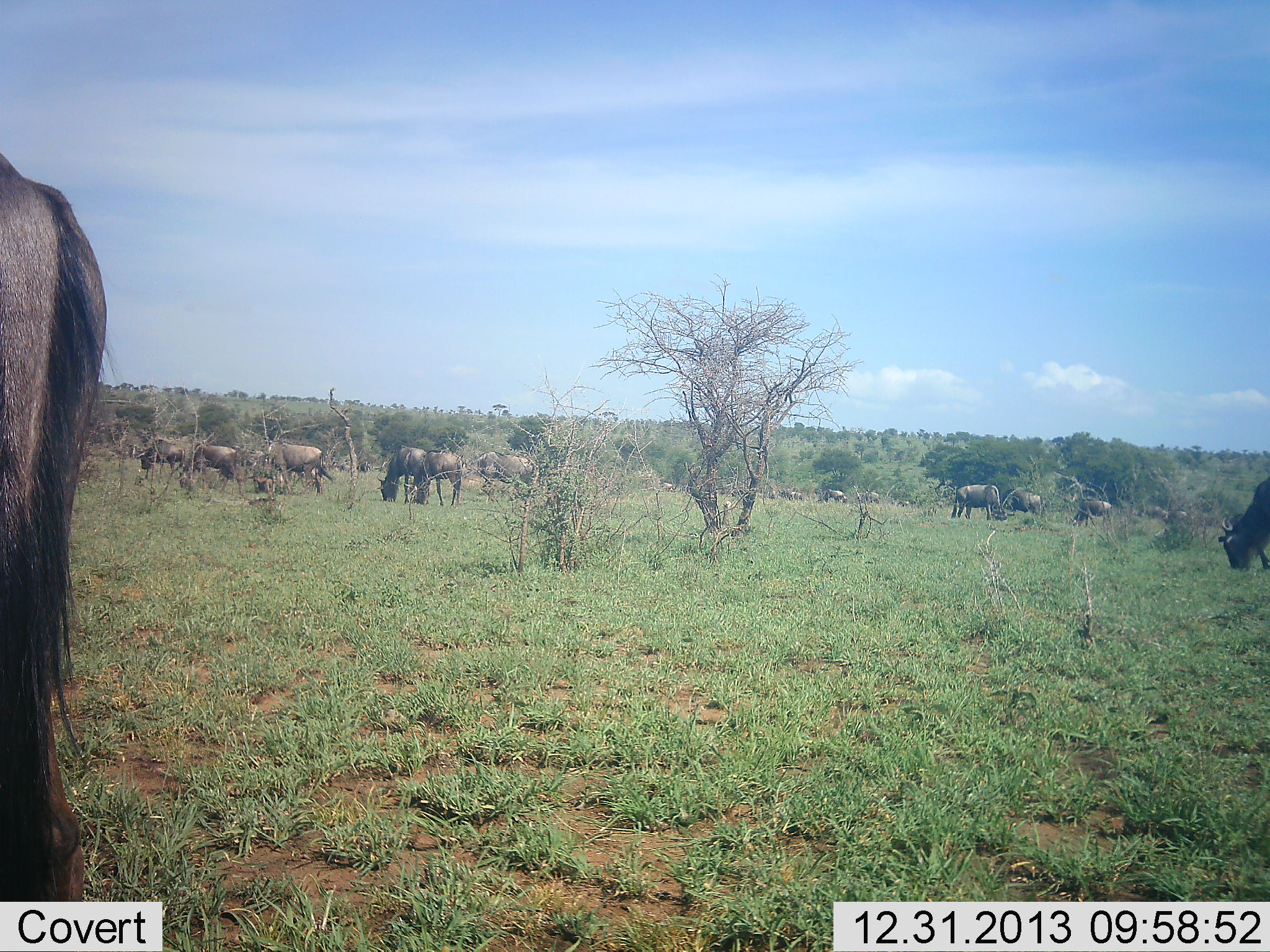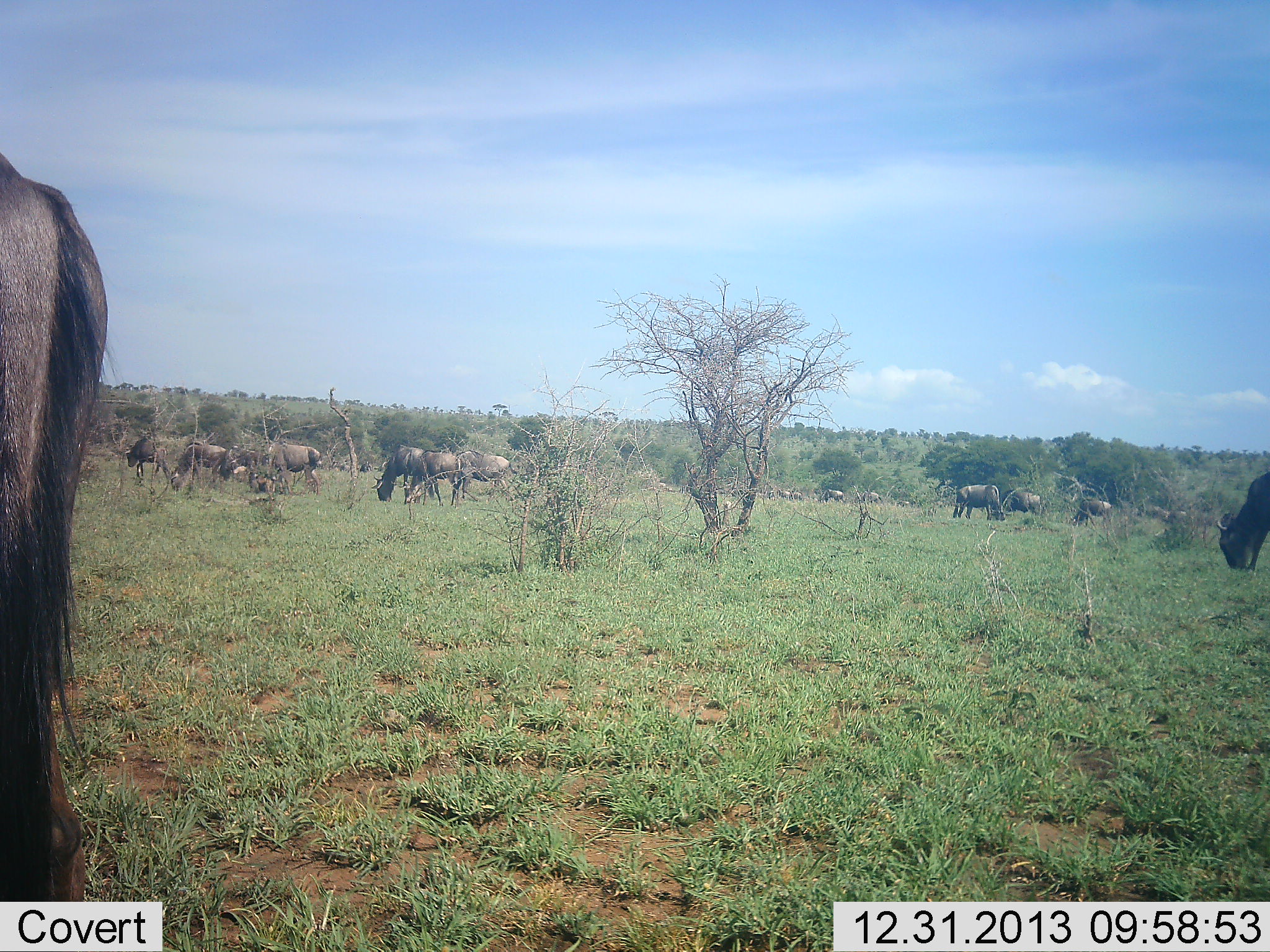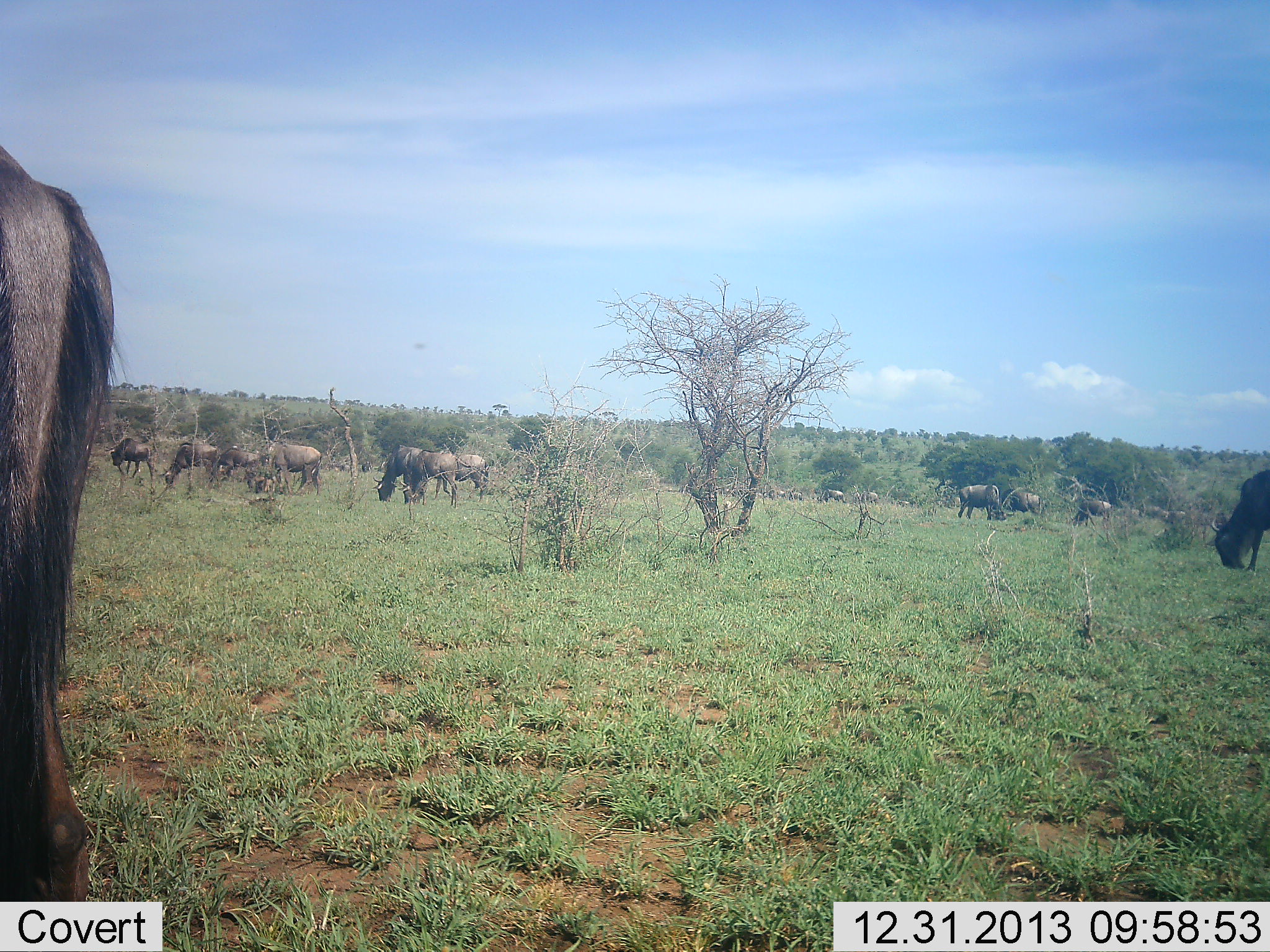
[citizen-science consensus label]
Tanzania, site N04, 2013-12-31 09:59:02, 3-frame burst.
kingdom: Animalia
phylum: Chordata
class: Mammalia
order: Artiodactyla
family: Bovidae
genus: Connochaetes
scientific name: Connochaetes taurinus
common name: blue wildebeest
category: wildebeest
Wildebeest (blue wildebeest) (Connochaetes taurinus), count 11-50. Behavior (volunteer vote fractions): standing 50%, resting 0%, moving 60%, interacting 0%. Young present (vote fraction): 0%. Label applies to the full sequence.